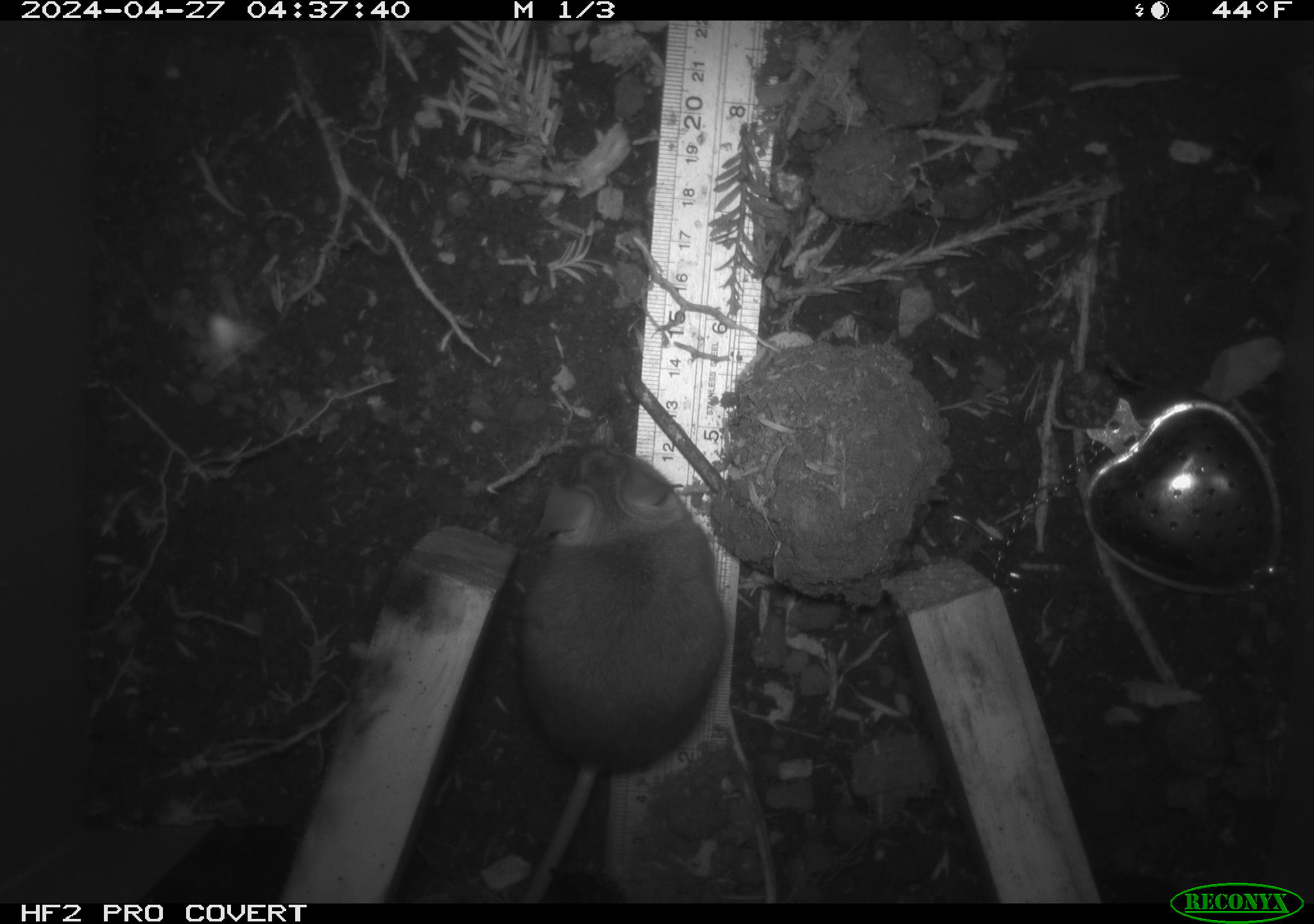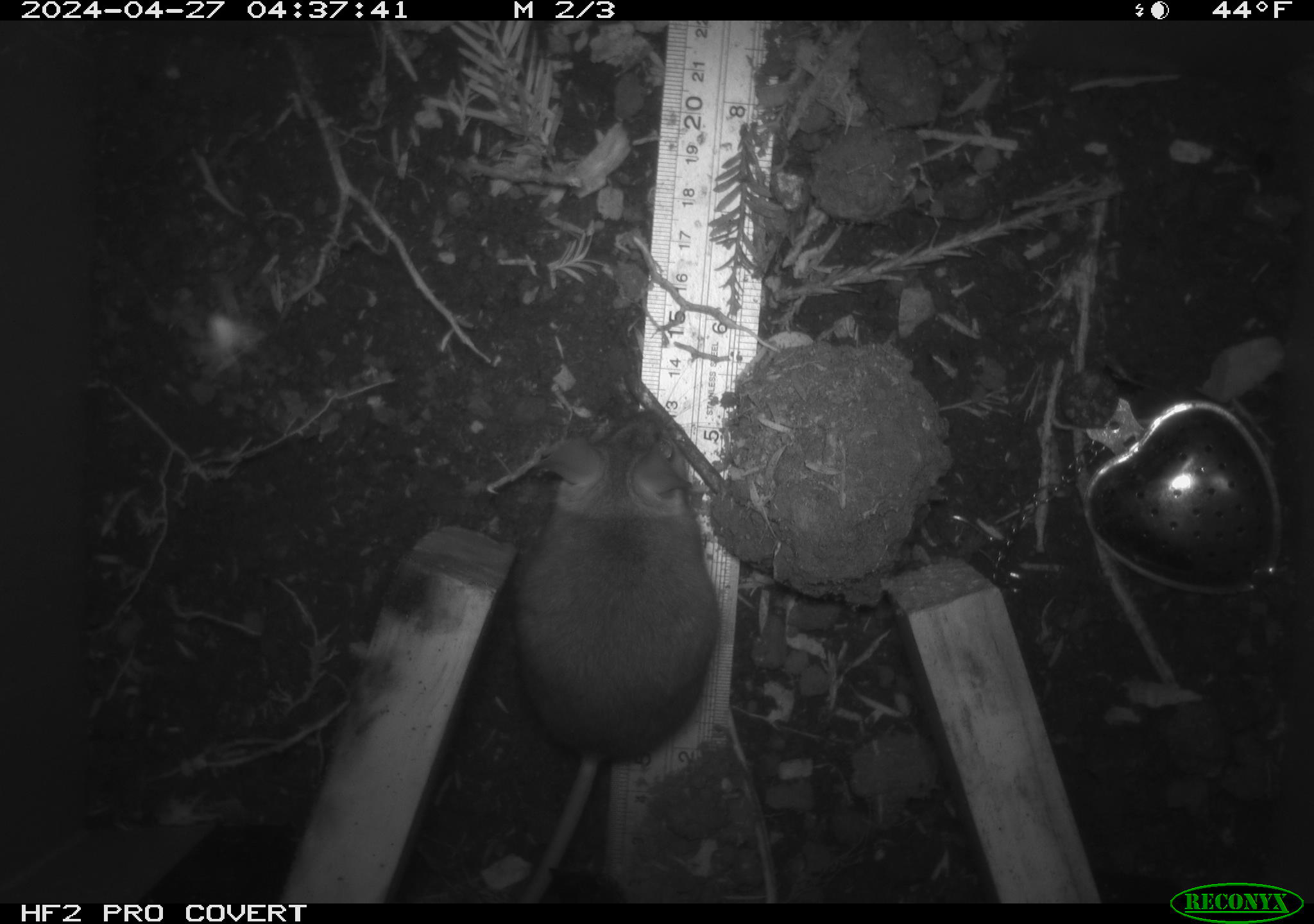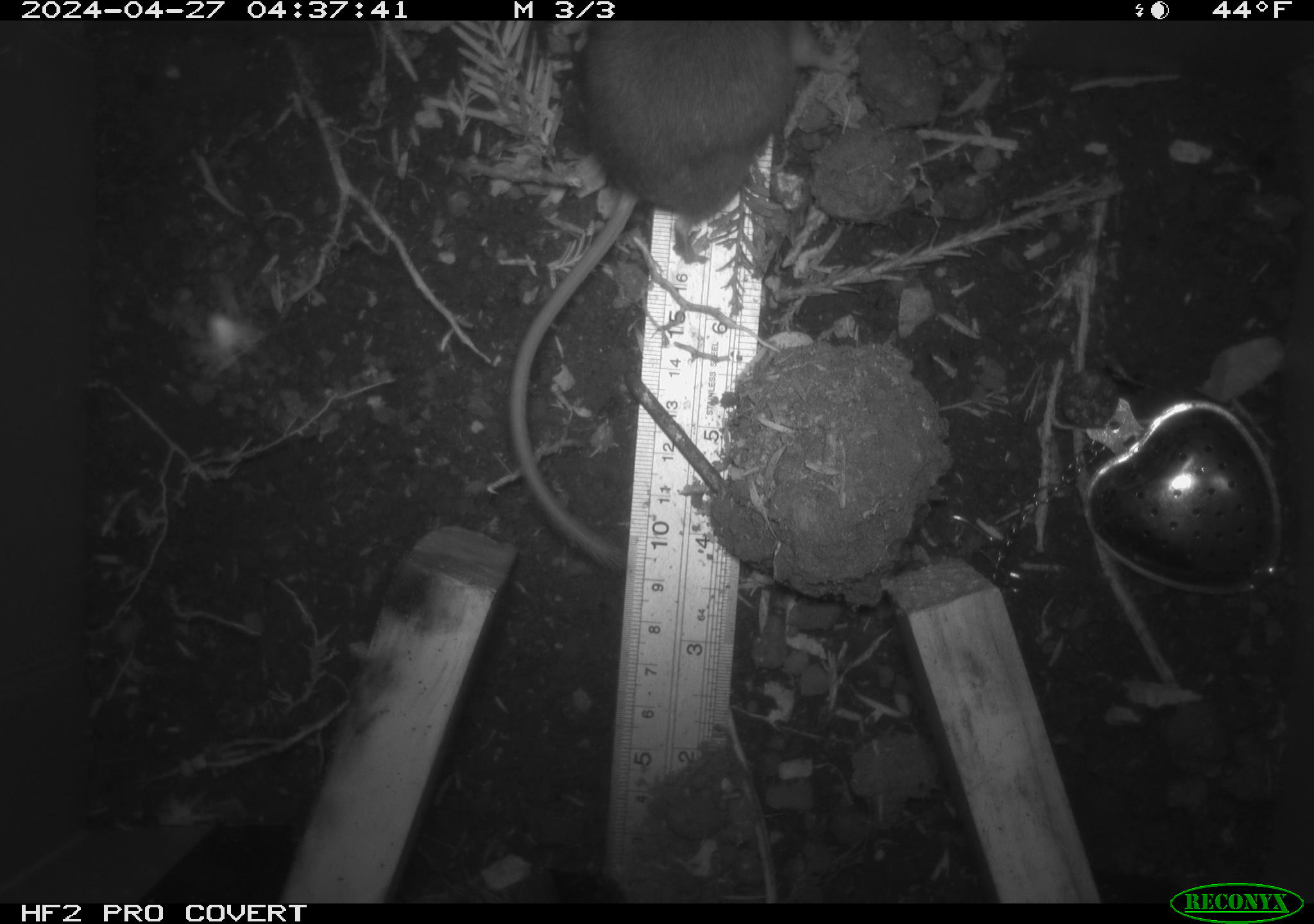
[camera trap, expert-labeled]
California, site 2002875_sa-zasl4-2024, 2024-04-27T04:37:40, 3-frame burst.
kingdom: Animalia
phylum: Chordata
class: Mammalia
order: Rodentia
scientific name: Rodentia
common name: mouse species